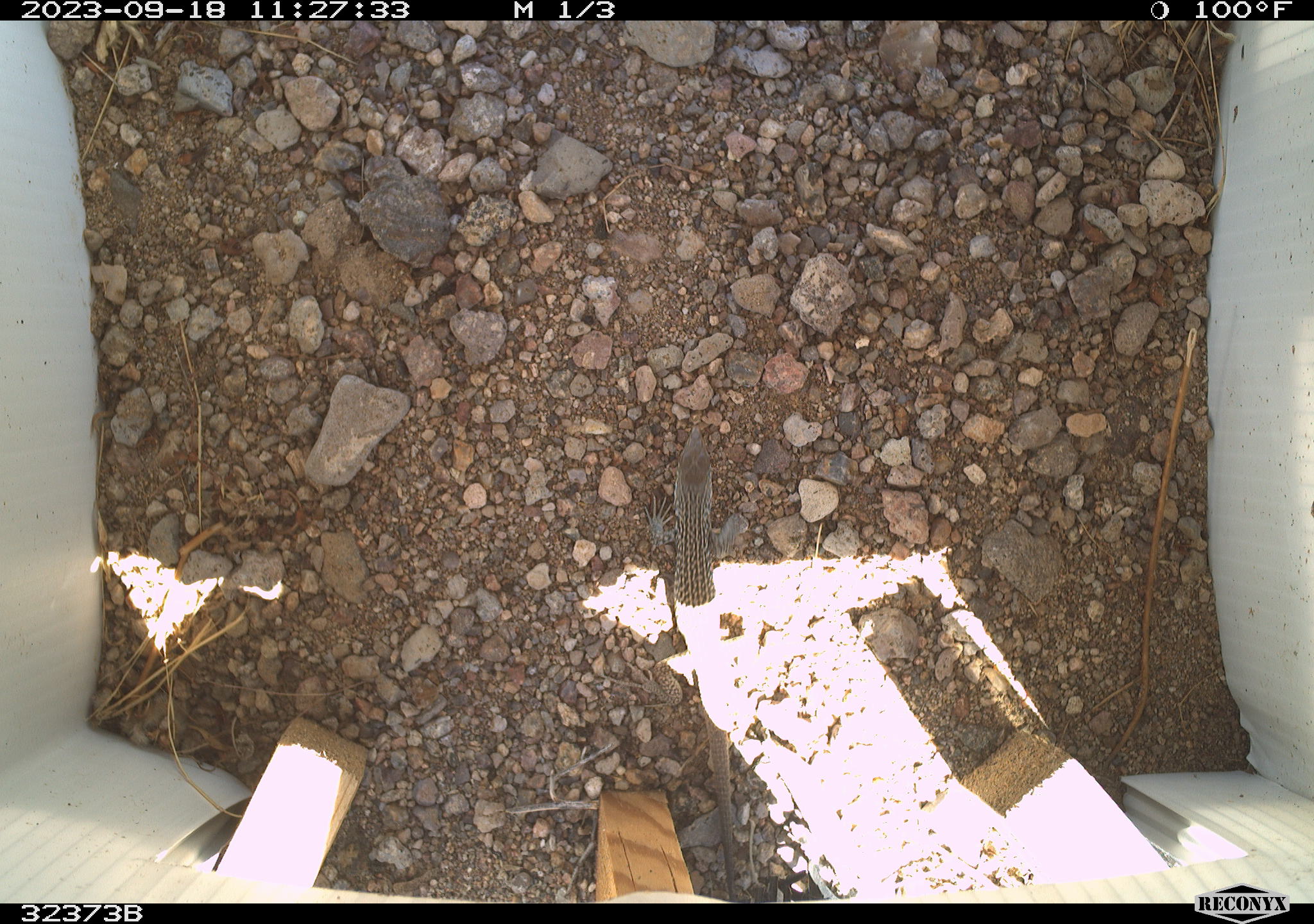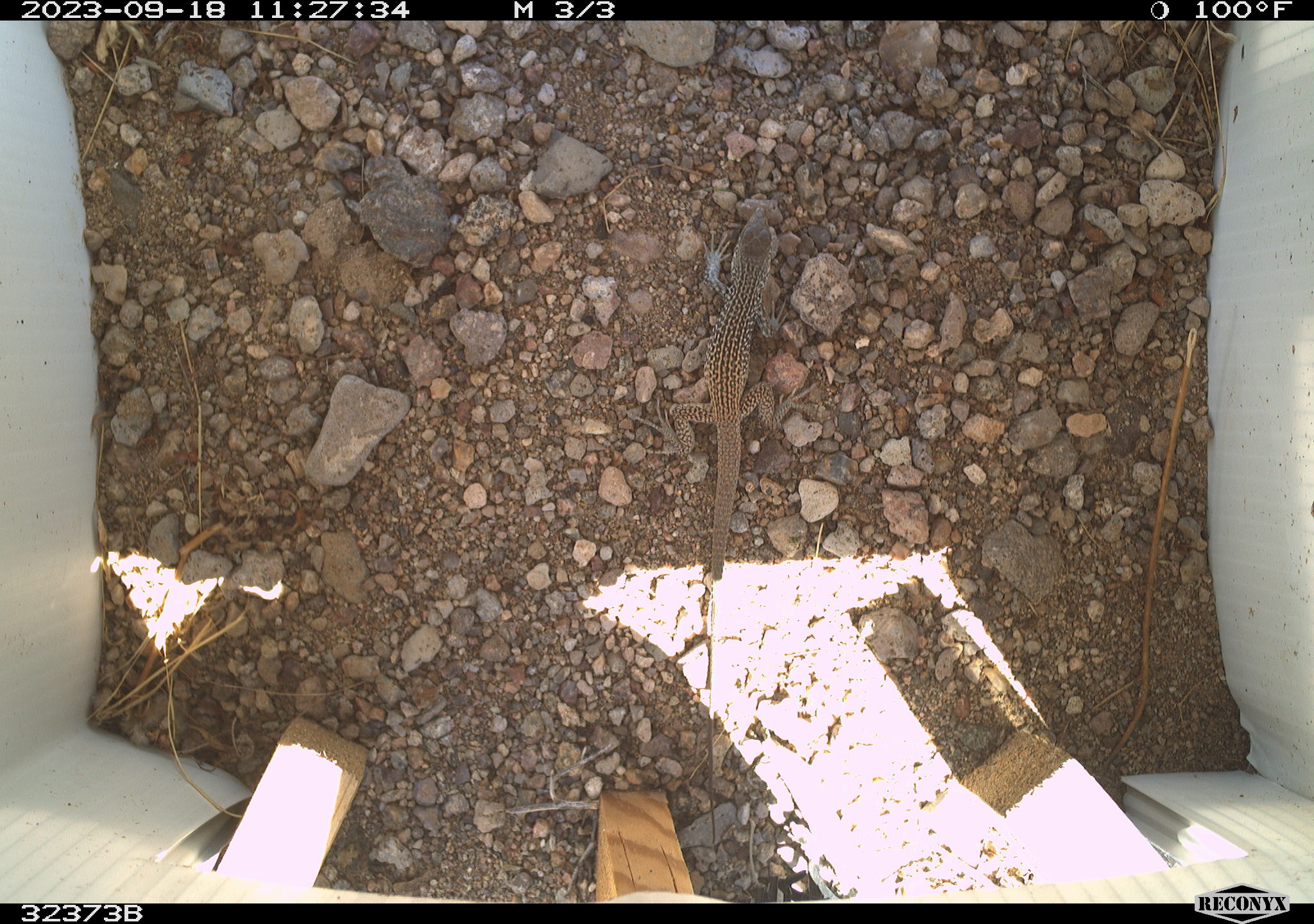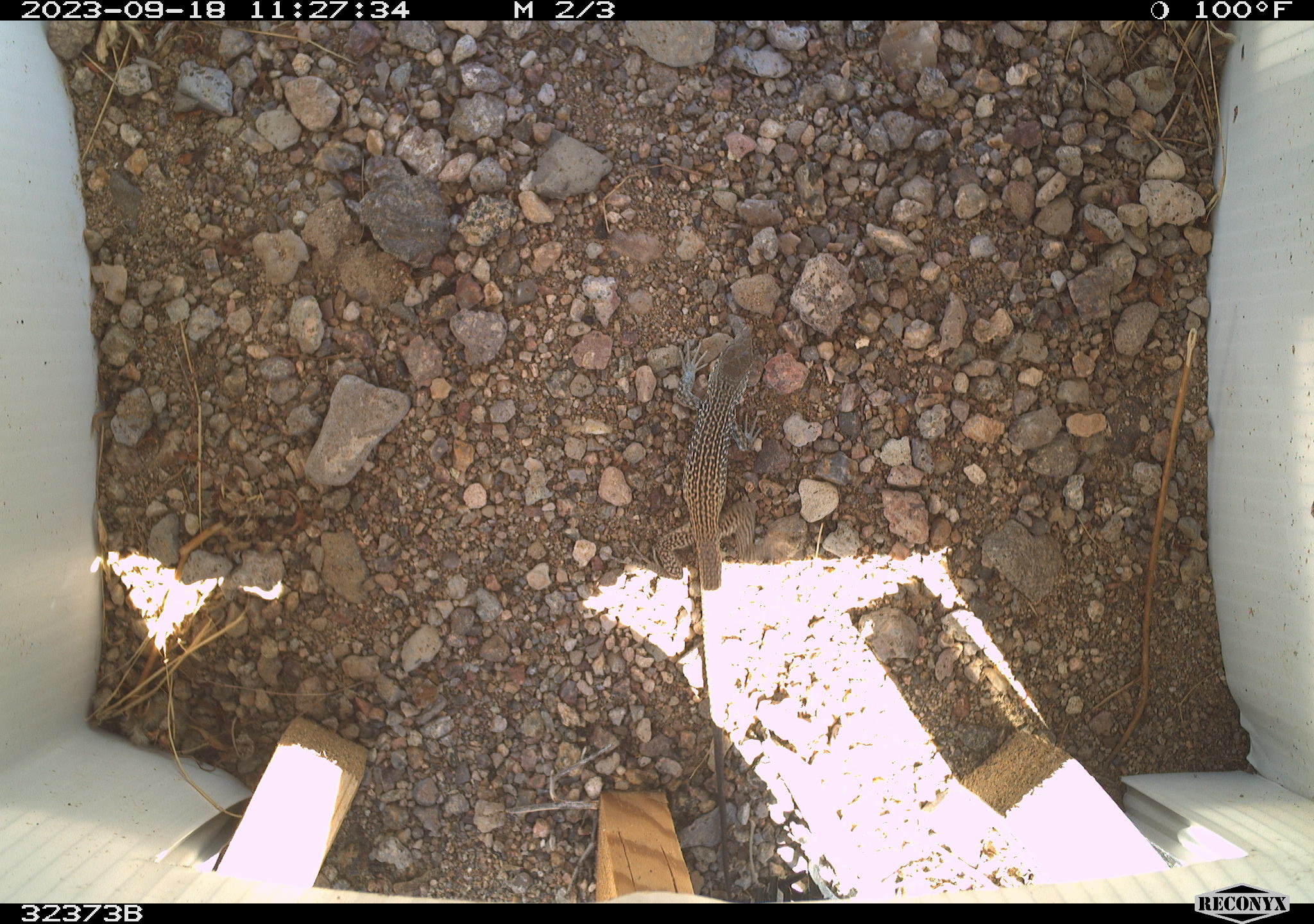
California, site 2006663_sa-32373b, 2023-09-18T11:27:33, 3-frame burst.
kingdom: Animalia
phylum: Chordata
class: Reptilia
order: Squamata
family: Teiidae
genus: Aspidoscelis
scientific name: Aspidoscelis tigris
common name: western whiptail